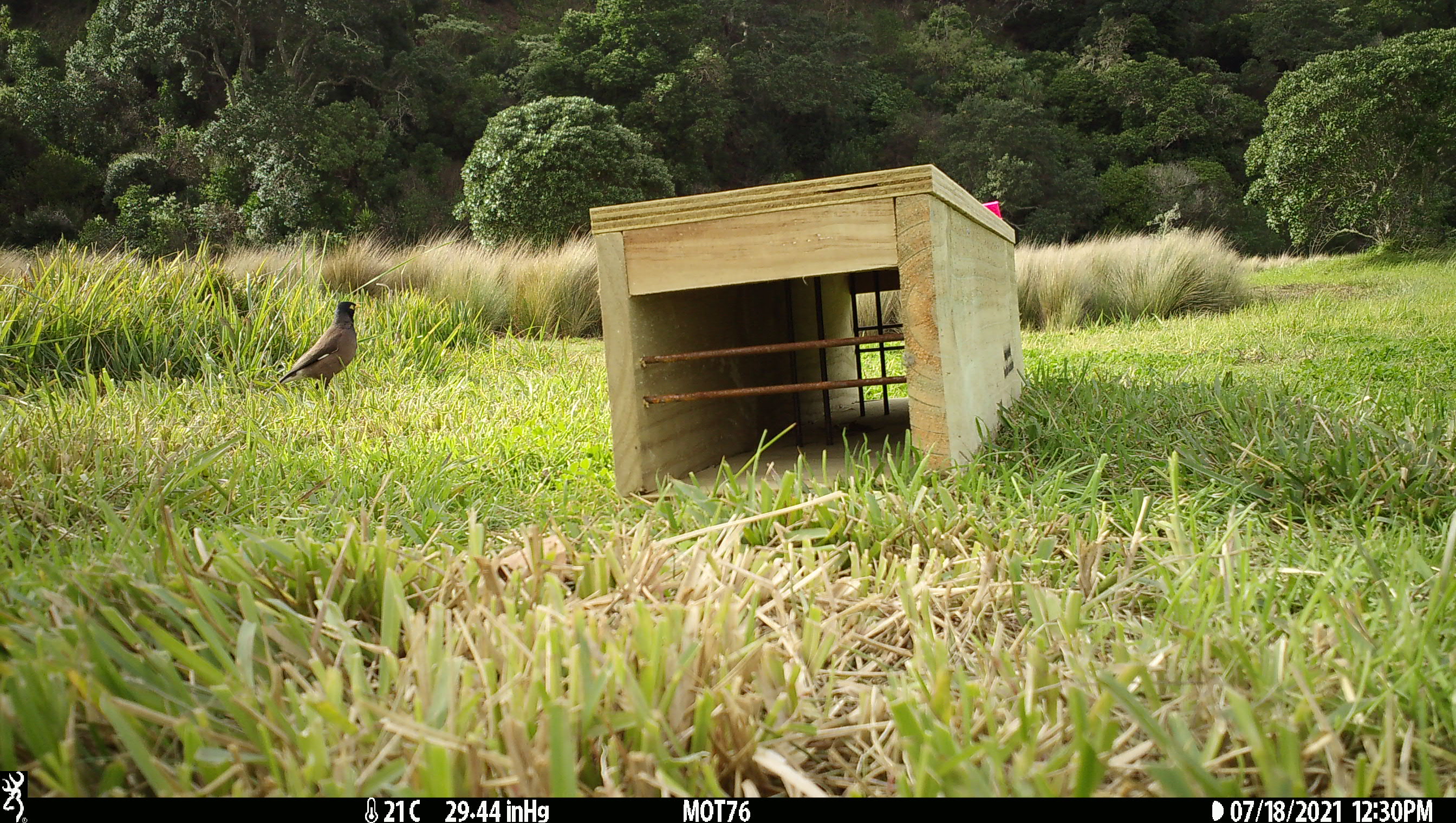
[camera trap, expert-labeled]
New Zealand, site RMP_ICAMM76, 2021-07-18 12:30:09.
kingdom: Animalia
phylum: Chordata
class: Aves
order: Passeriformes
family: Sturnidae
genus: Acridotheres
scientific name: Acridotheres tristis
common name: common myna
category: myna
Myna (common myna) (Acridotheres tristis).